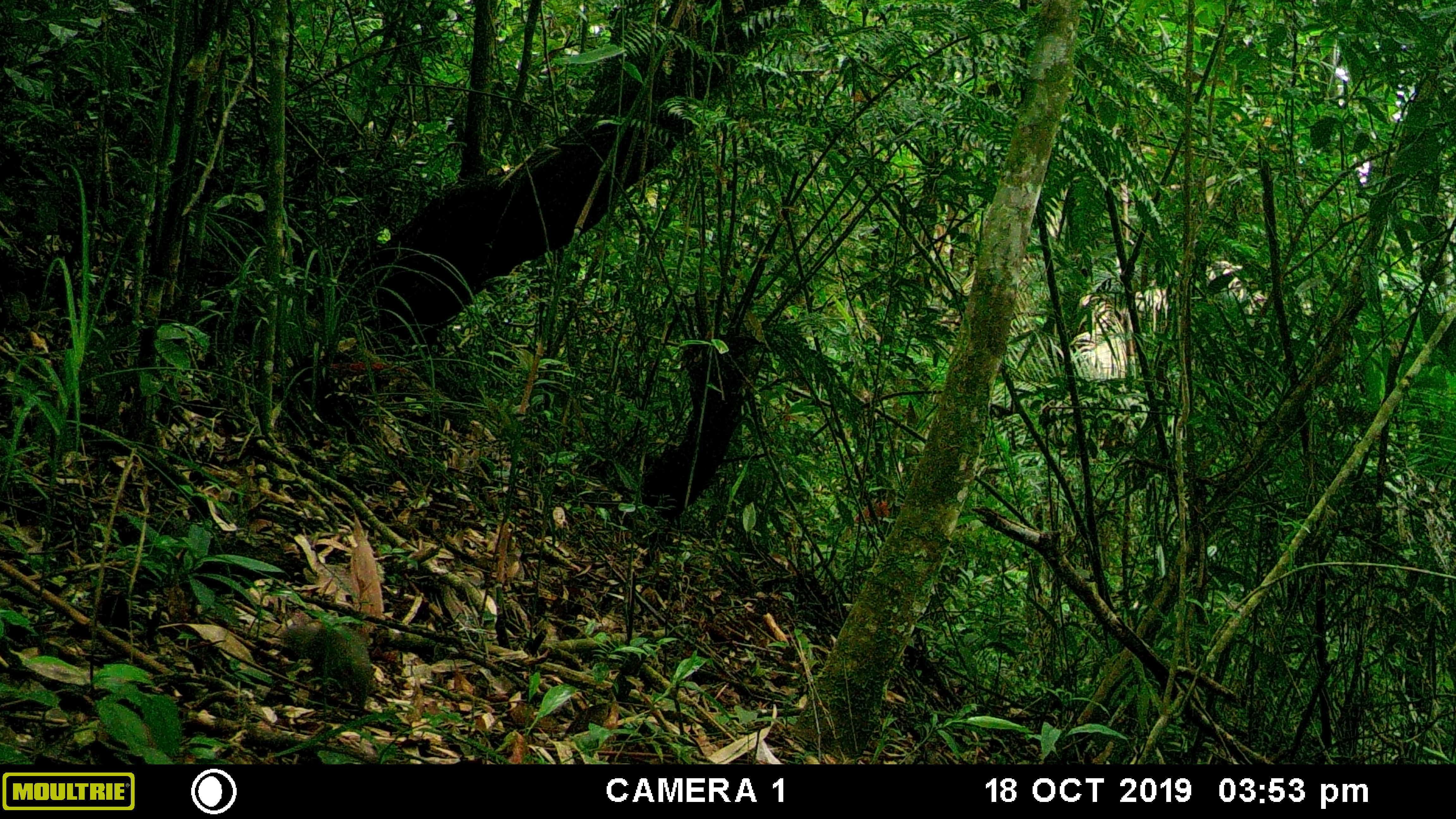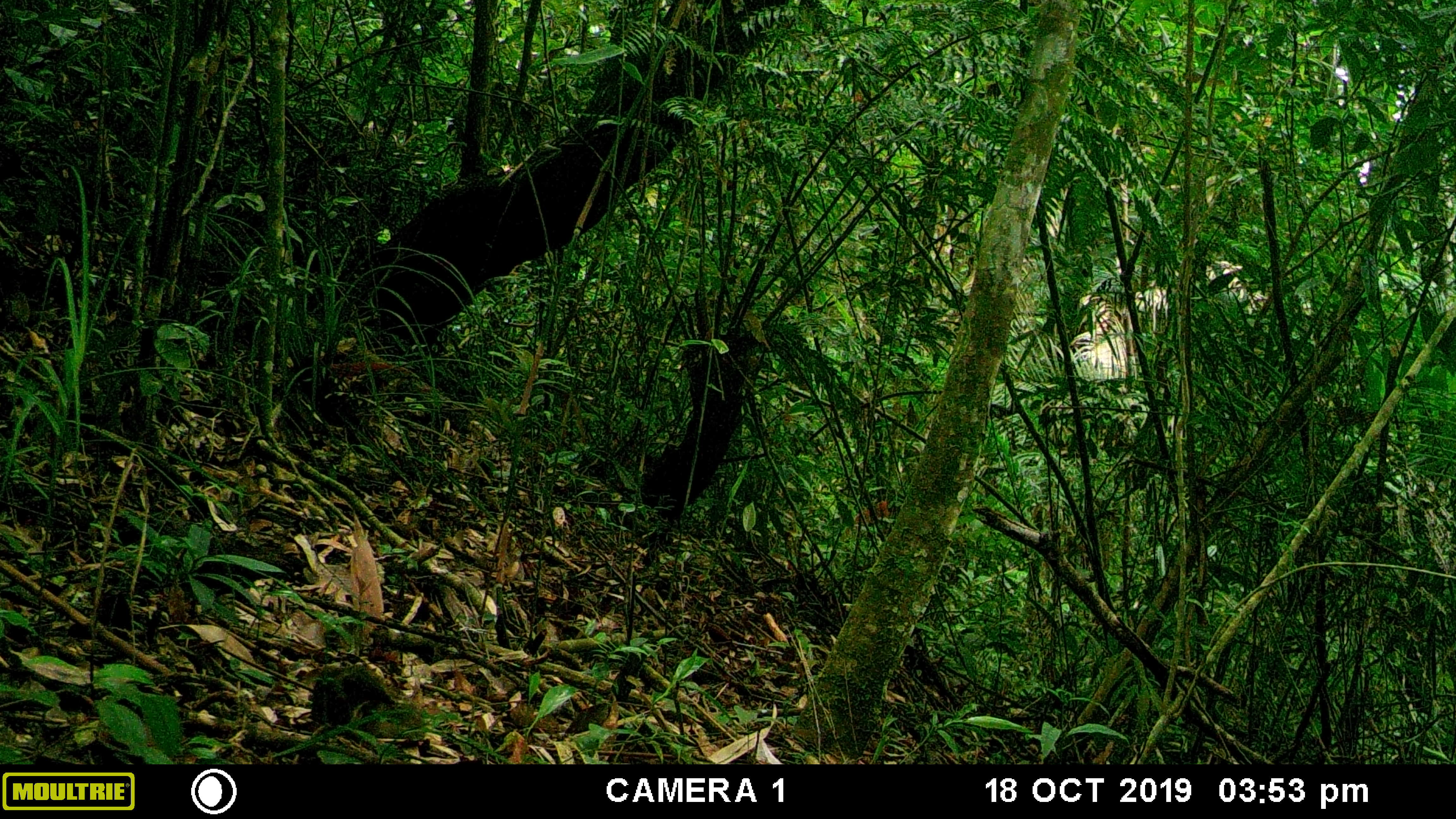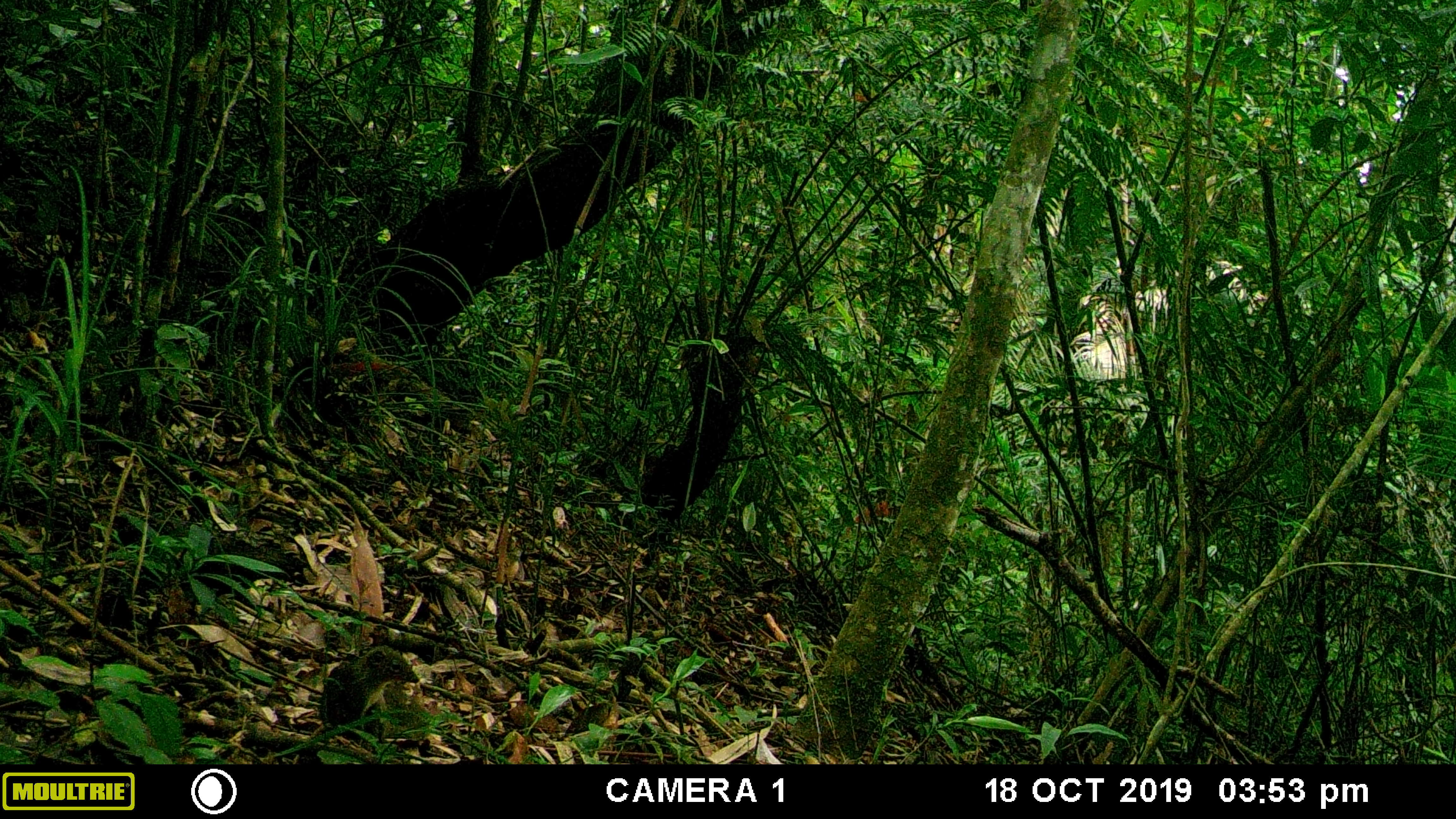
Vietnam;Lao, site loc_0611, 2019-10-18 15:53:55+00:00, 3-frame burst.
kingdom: Animalia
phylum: Chordata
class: Mammalia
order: Scandentia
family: Tupaiidae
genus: Tupaia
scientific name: Tupaia belangeri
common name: northern treeshrew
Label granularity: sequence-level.